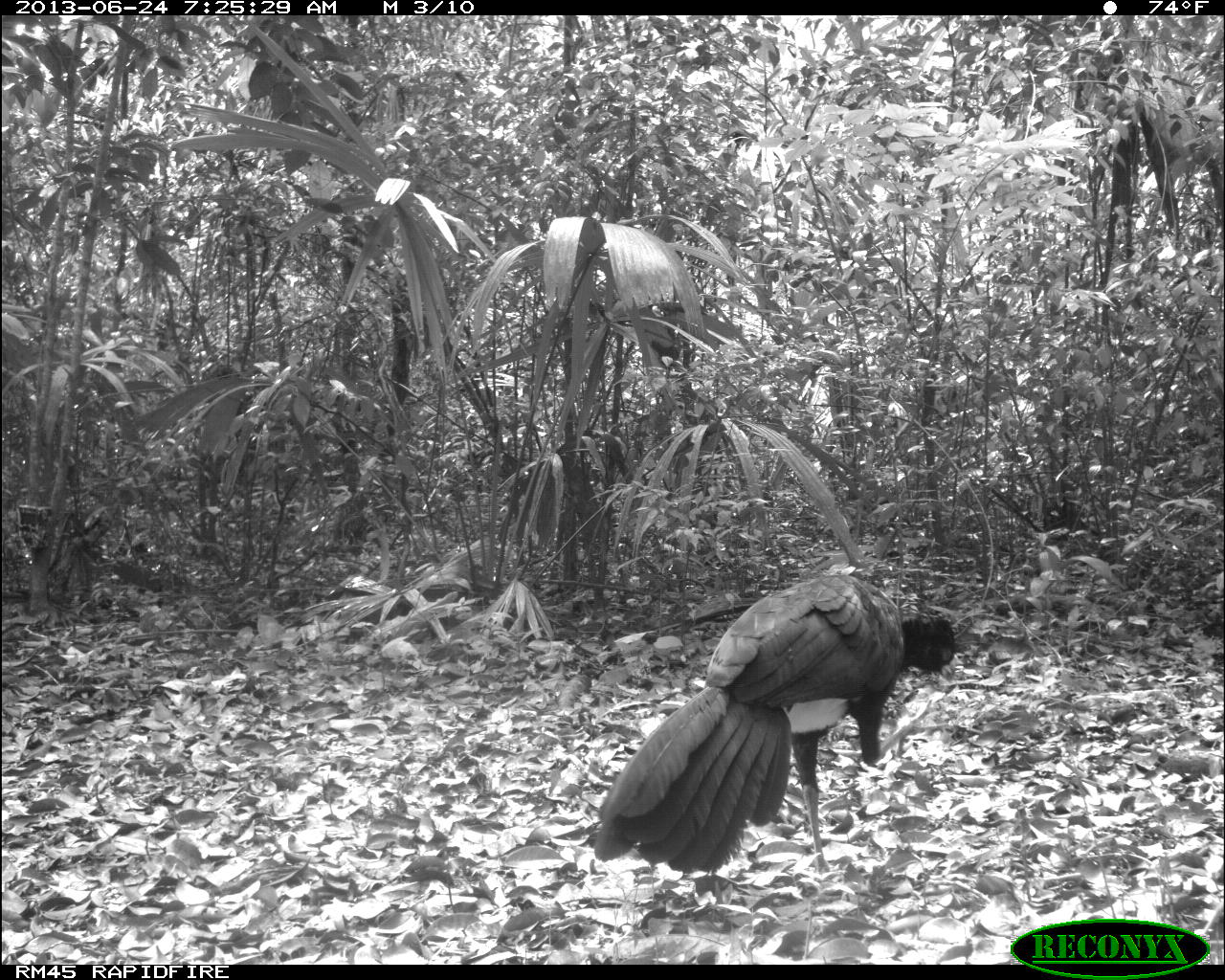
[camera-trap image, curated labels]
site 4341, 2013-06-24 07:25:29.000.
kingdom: Animalia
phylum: Chordata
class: Aves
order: Galliformes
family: Cracidae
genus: Crax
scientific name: Crax rubra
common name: great curassow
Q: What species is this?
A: Crax rubra (great curassow).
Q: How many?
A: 1.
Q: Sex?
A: Male.